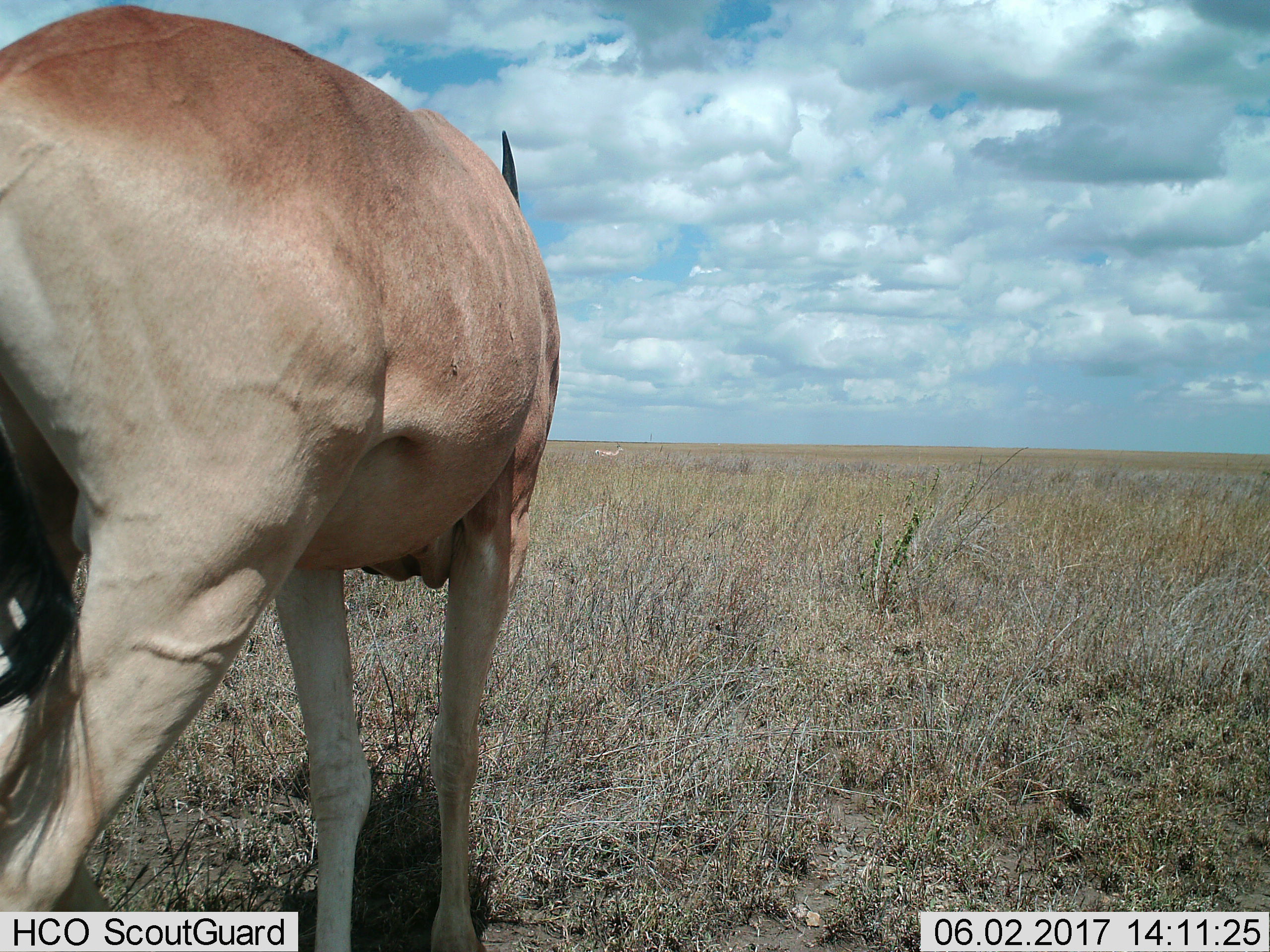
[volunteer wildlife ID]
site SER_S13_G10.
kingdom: Animalia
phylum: Chordata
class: Mammalia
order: Artiodactyla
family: Bovidae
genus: Alcelaphus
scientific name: Alcelaphus buselaphus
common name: hartebeest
Hartebeest (Alcelaphus buselaphus), count 1. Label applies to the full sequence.